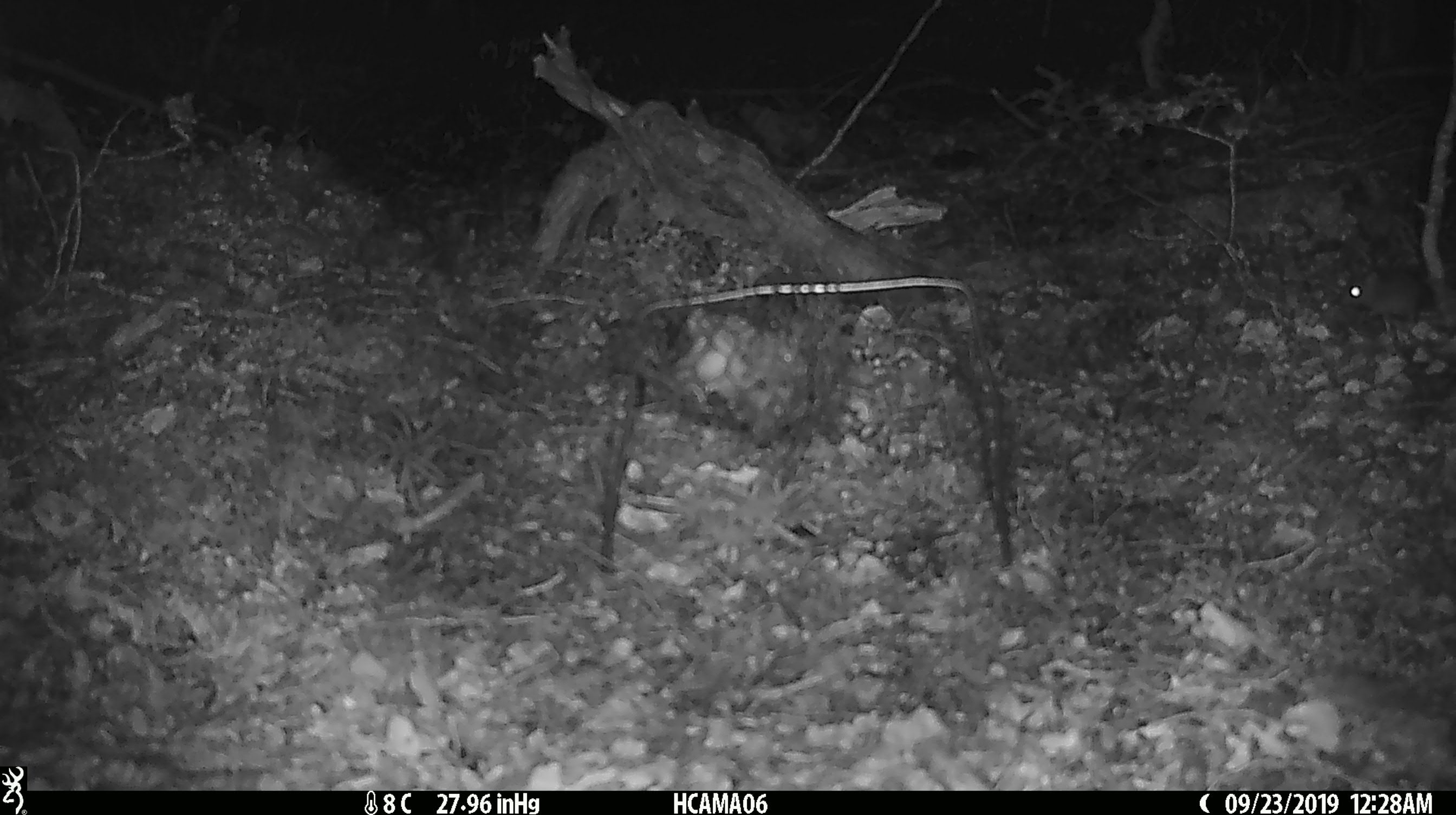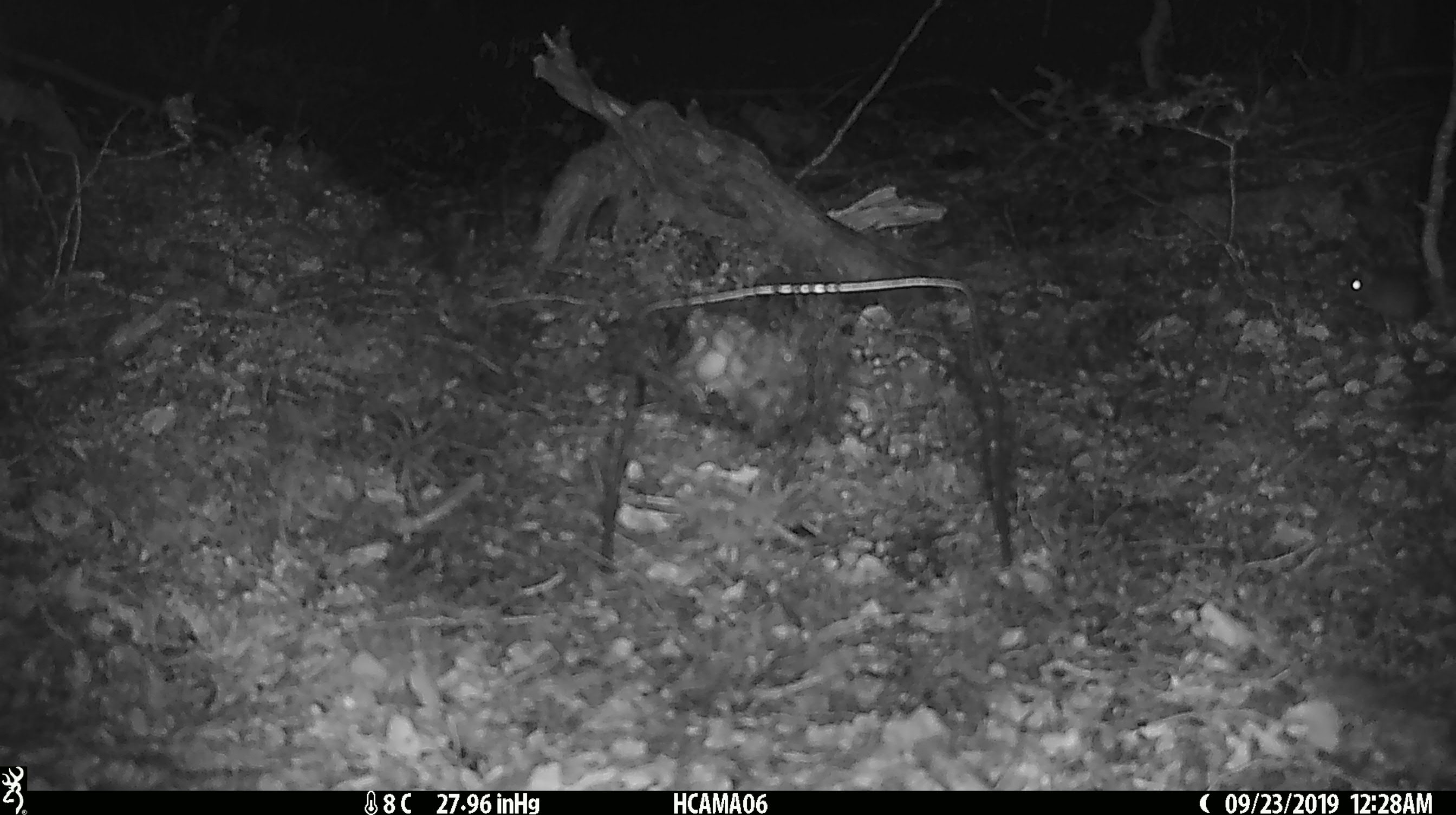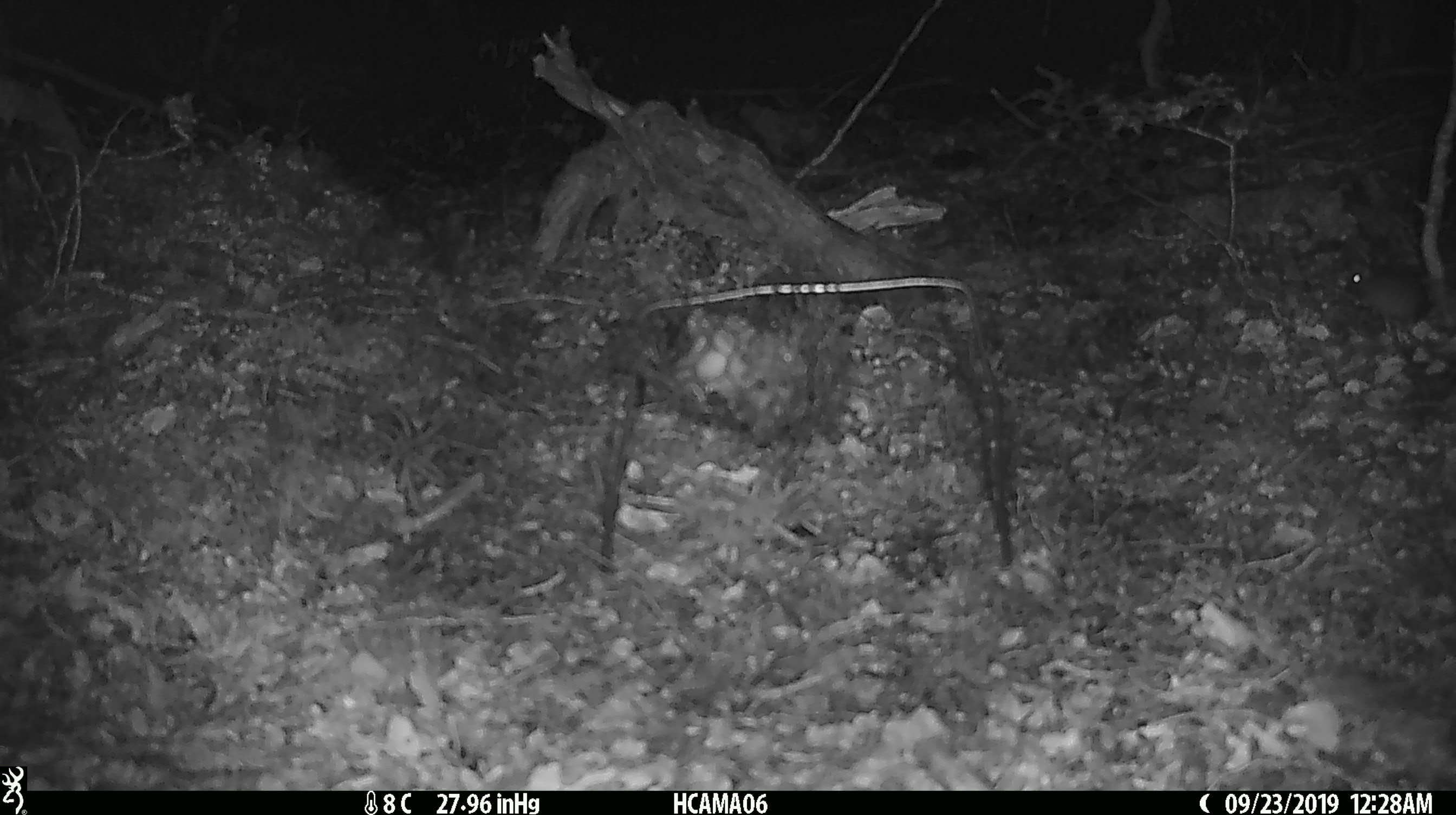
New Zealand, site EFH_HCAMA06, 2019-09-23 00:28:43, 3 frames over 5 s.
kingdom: Animalia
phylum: Chordata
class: Mammalia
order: Rodentia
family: Muridae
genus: Rattus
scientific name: Rattus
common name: rat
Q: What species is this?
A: Rat (Rattus).